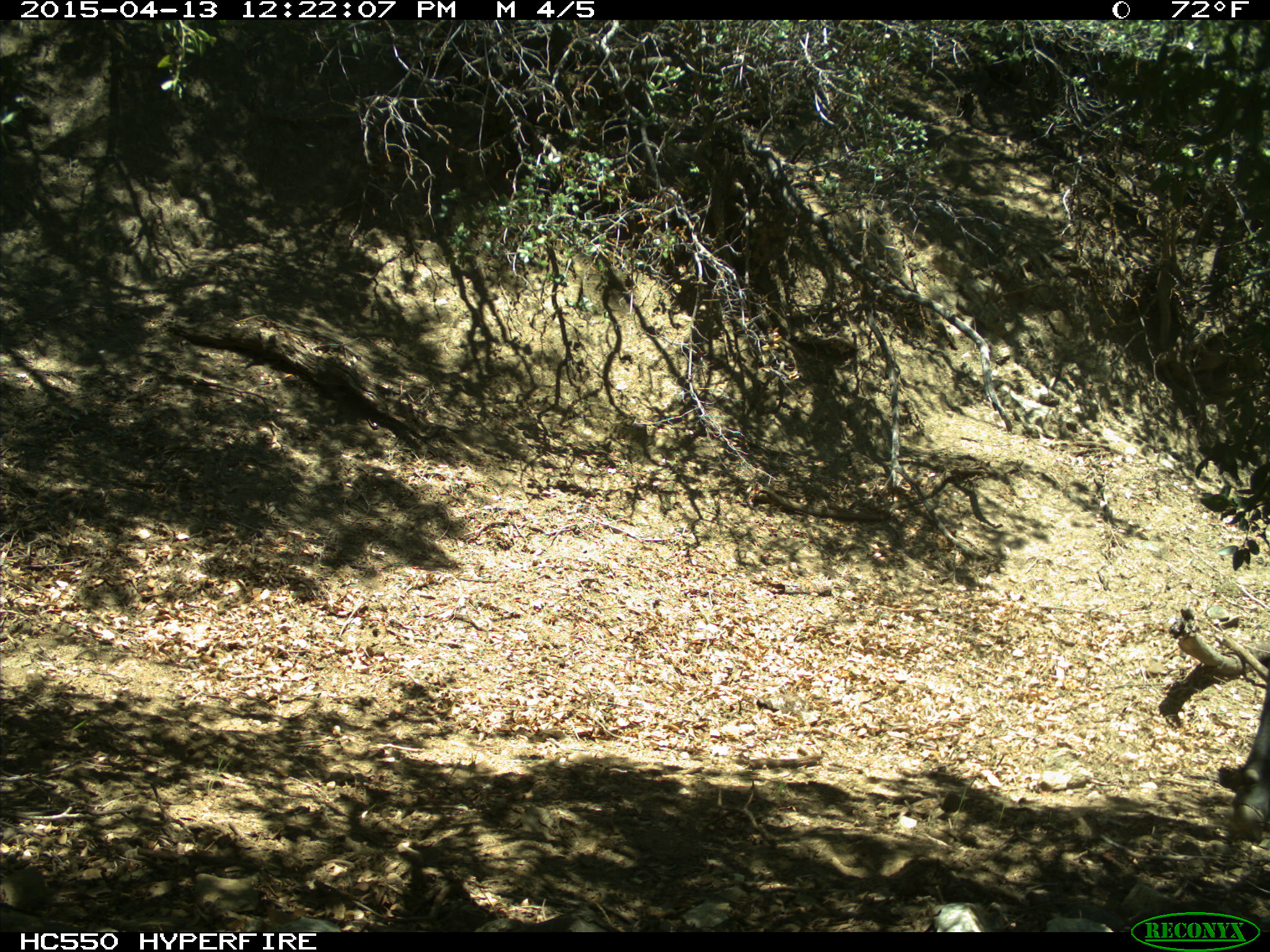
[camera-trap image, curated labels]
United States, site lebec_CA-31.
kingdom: Animalia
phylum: Chordata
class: Mammalia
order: Artiodactyla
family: Bovidae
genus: Bos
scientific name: Bos taurus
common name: domestic cow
Bos taurus (domestic cow).